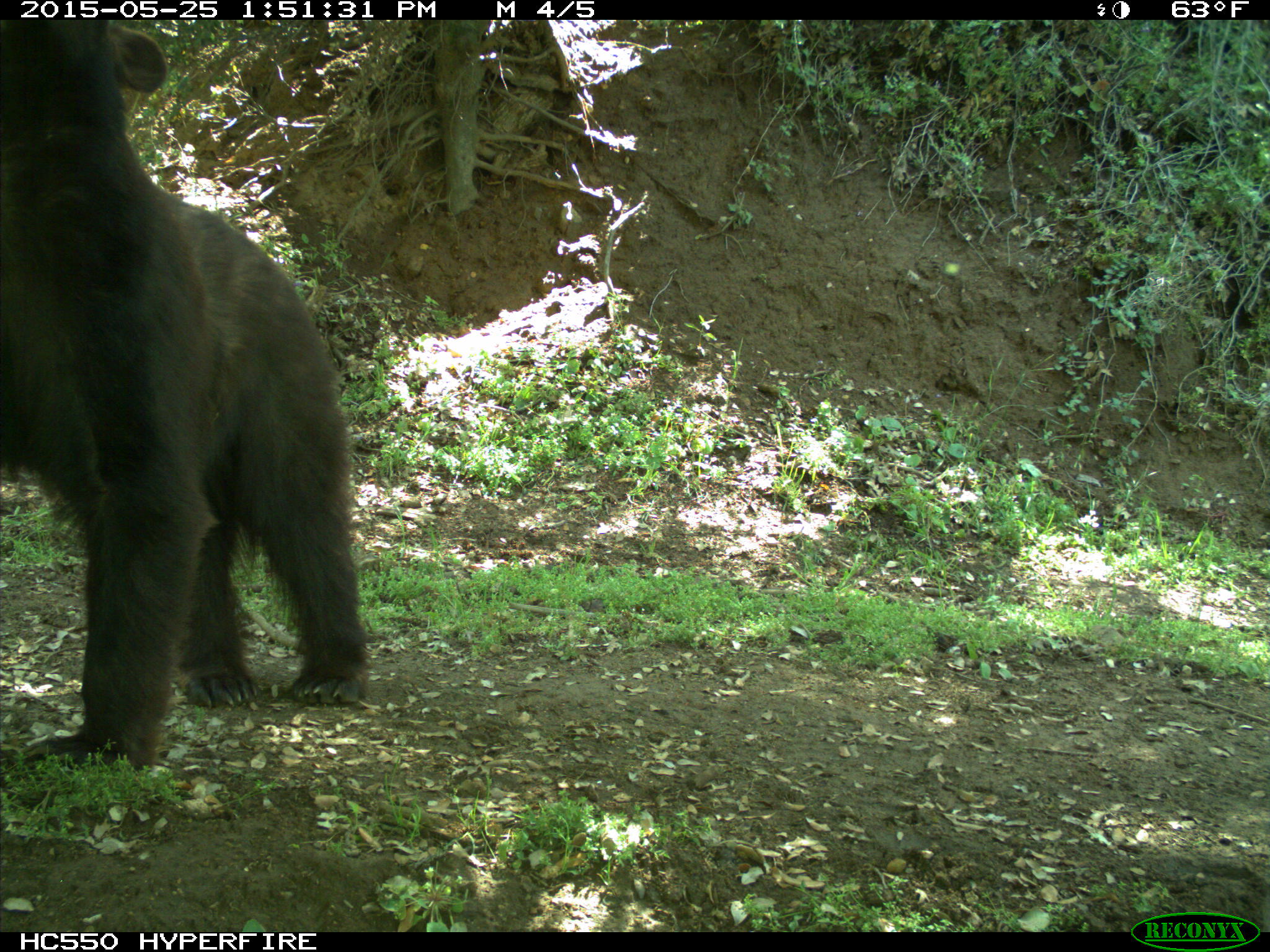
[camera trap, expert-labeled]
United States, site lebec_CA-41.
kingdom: Animalia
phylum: Chordata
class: Mammalia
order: Carnivora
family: Ursidae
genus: Ursus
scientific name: Ursus americanus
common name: american black bear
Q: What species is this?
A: Ursus americanus (american black bear).